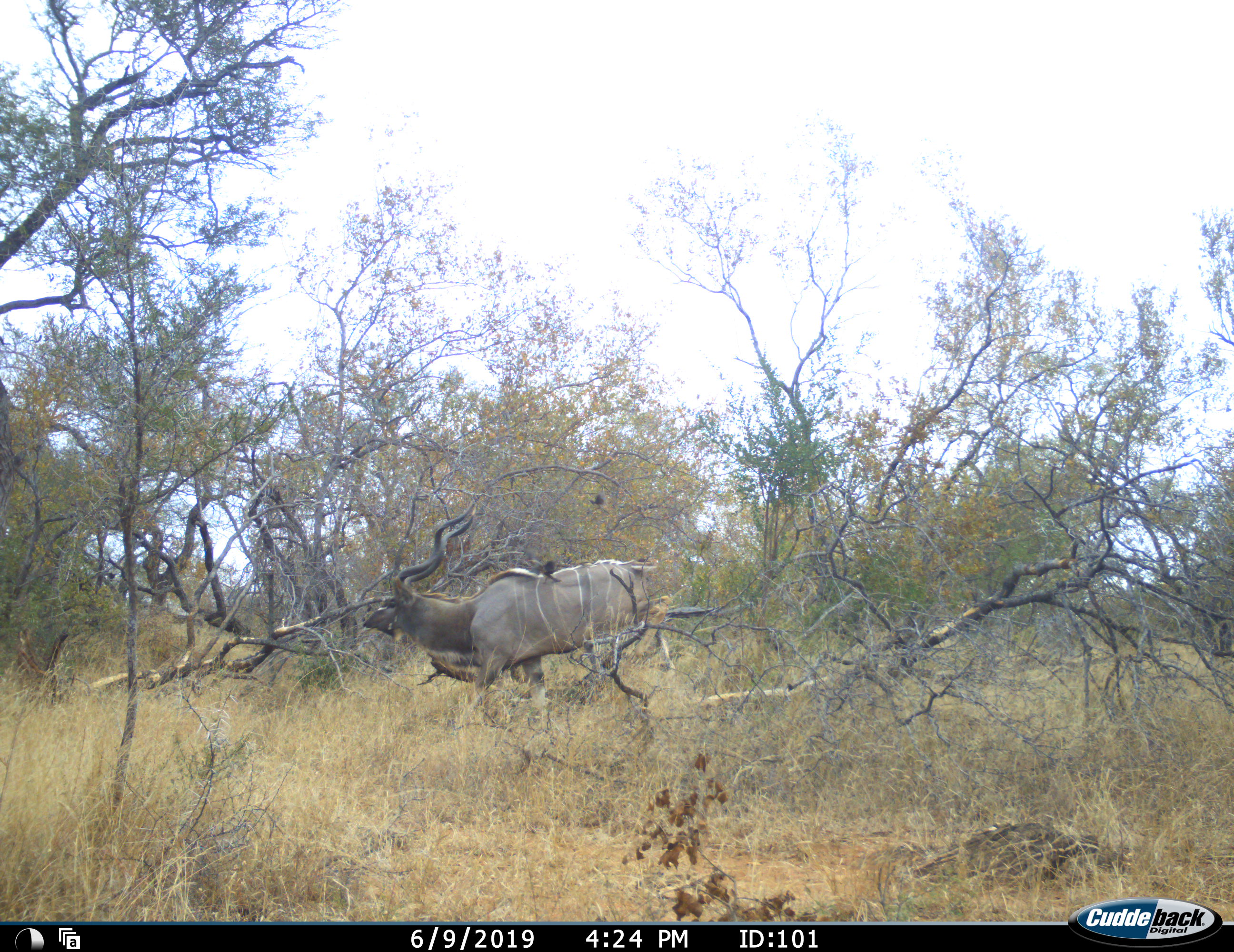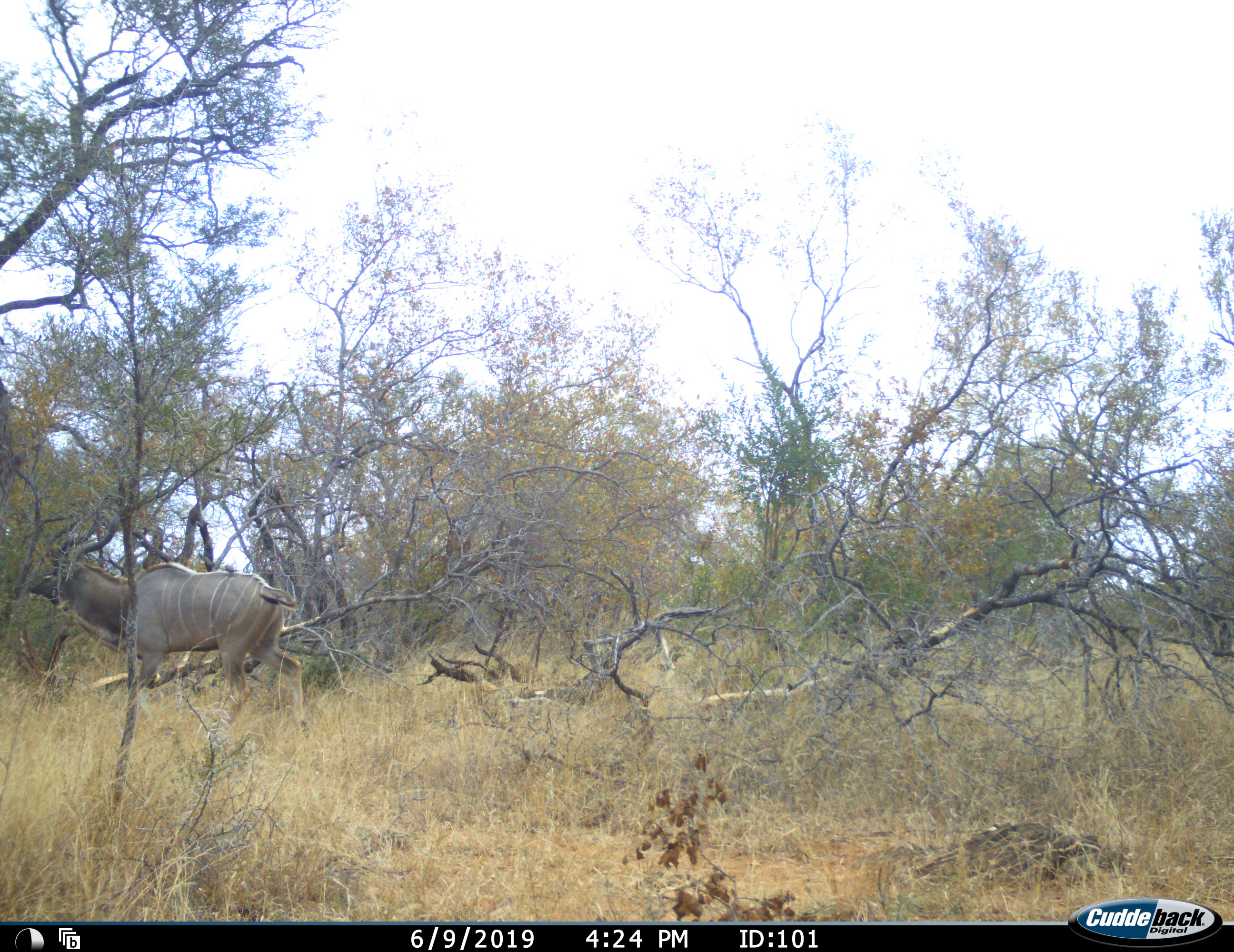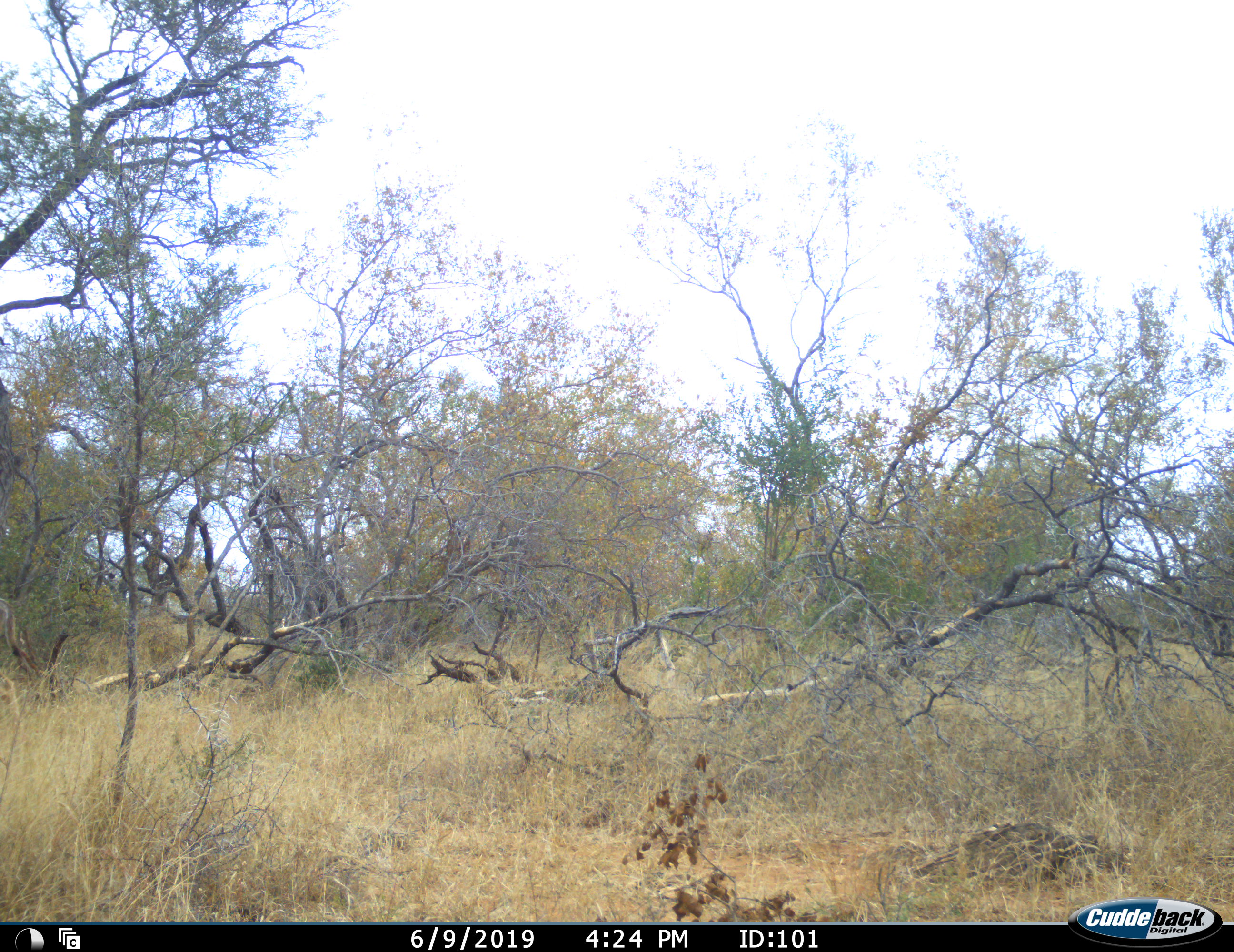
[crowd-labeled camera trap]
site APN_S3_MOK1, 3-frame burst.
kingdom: Animalia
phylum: Chordata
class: Mammalia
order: Artiodactyla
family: Bovidae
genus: Tragelaphus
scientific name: Tragelaphus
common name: kudu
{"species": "kudu (Tragelaphus)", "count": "1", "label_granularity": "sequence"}